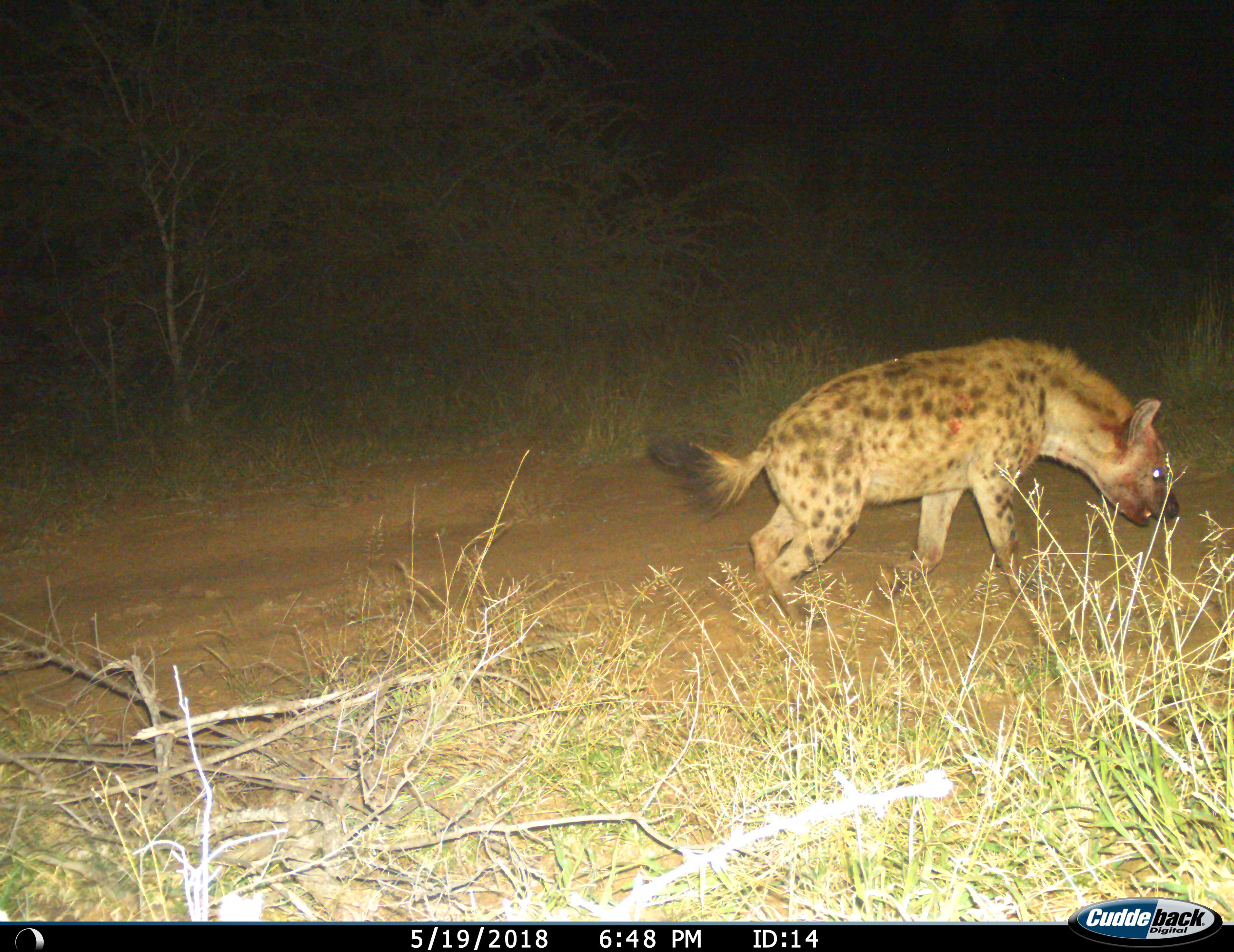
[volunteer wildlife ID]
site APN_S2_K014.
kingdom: Animalia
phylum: Chordata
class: Mammalia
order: Carnivora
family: Hyaenidae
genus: Crocuta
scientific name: Crocuta crocuta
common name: spotted hyena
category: hyenaspotted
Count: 1.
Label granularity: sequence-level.